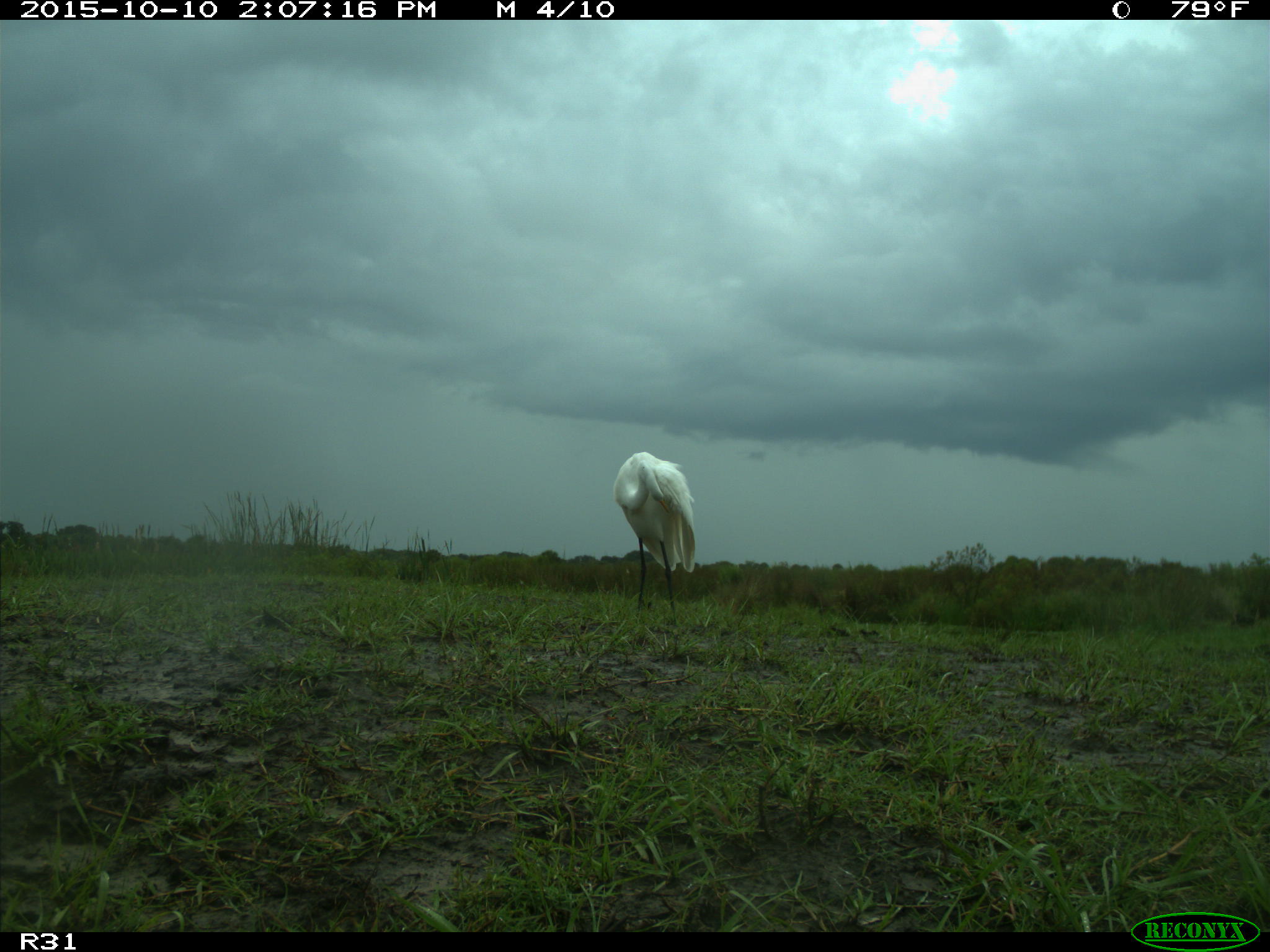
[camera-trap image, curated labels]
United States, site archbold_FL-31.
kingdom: Animalia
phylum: Chordata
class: Aves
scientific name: Aves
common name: birds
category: unidentified bird